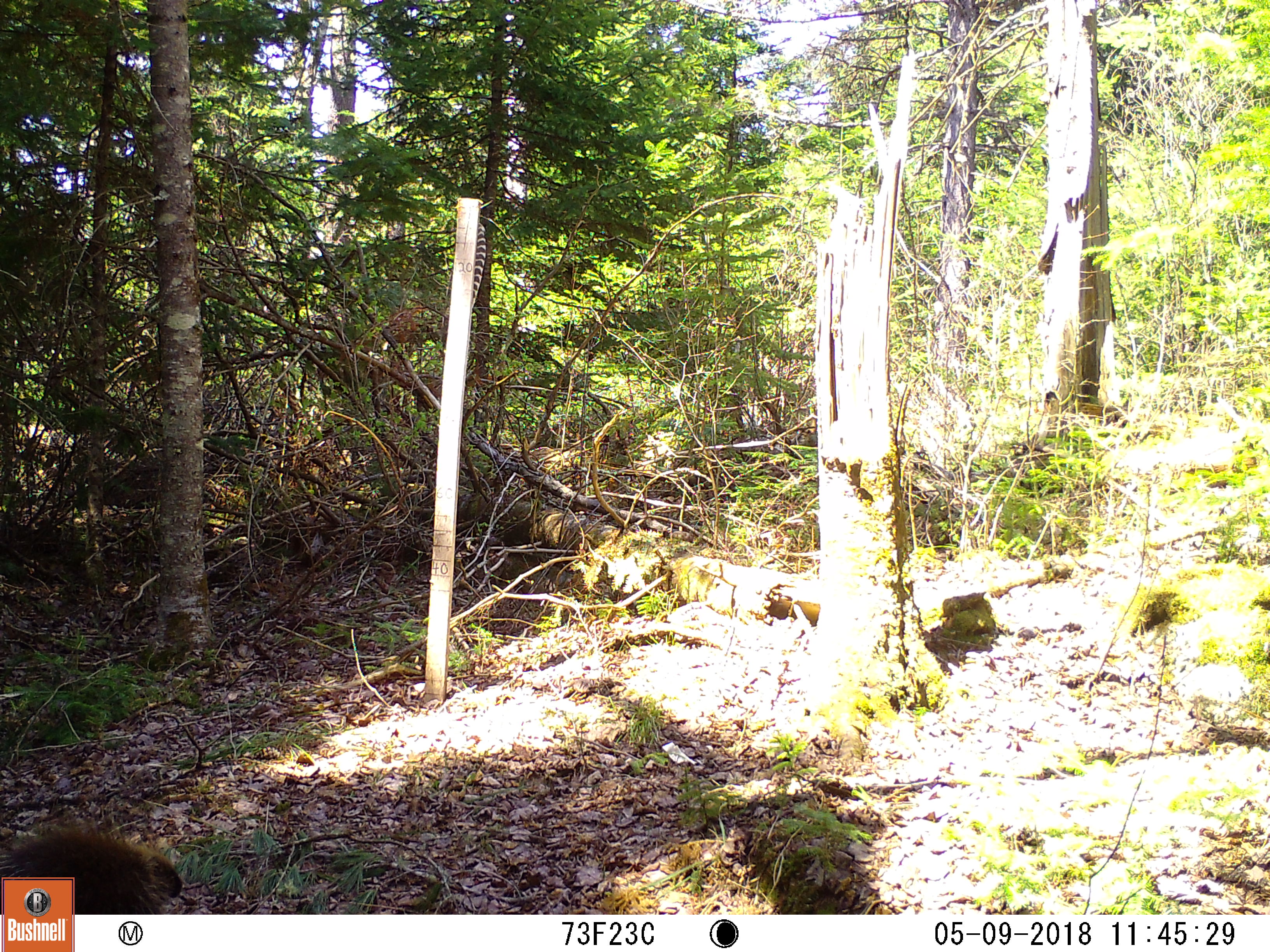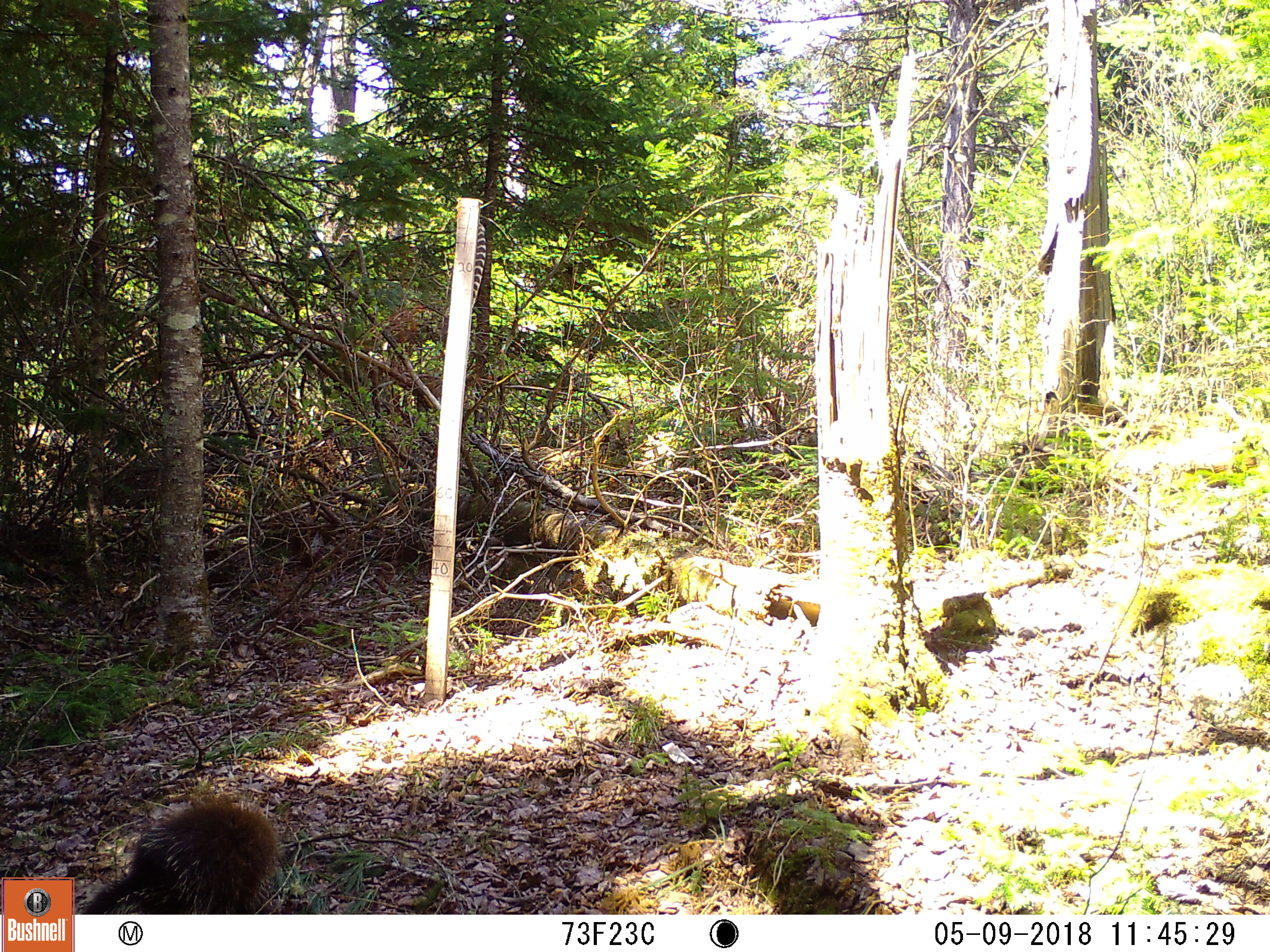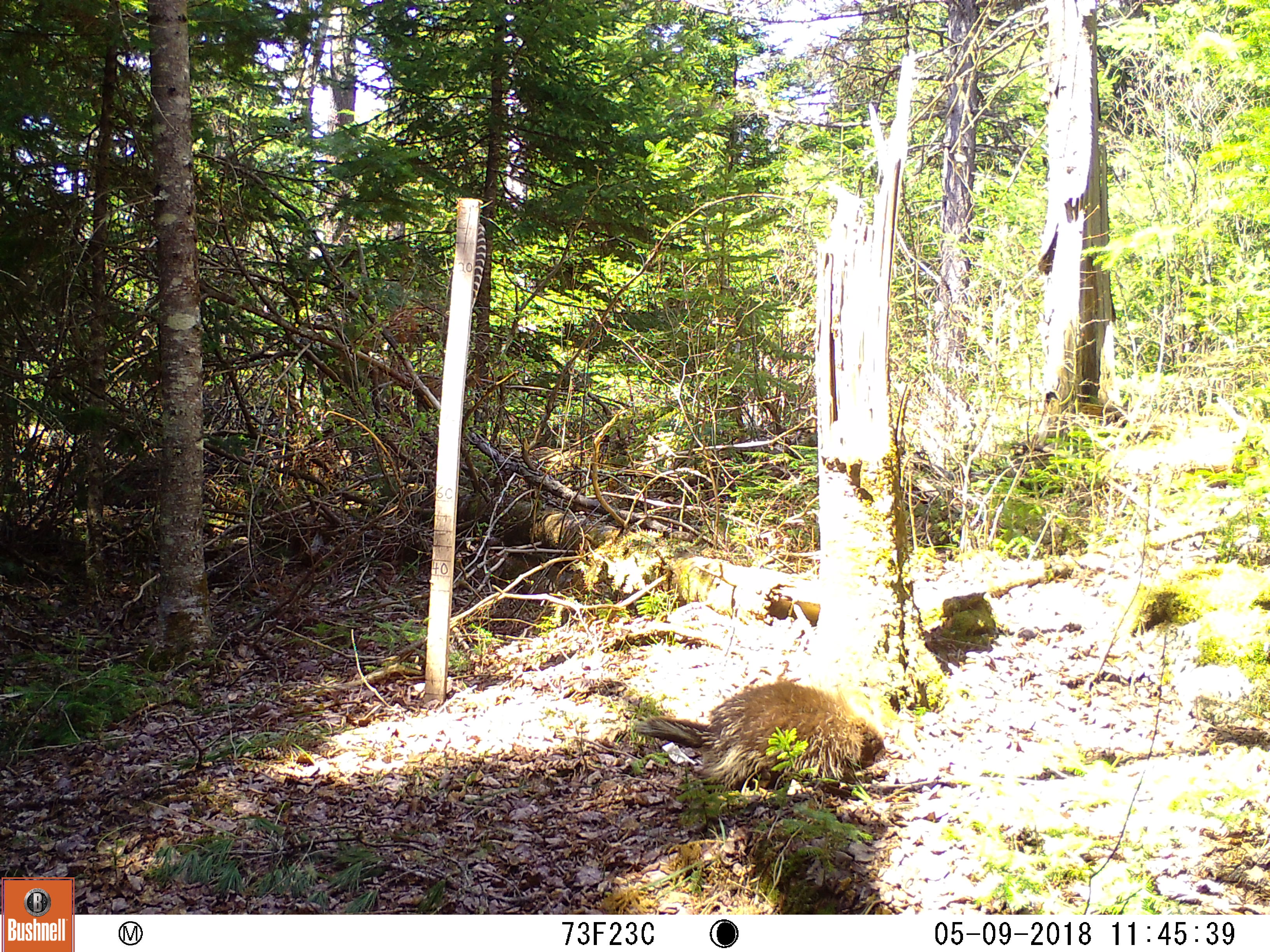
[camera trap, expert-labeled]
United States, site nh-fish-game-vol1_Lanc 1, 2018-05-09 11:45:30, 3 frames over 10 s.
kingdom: Animalia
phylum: Chordata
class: Mammalia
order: Rodentia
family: Erethizontidae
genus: Erethizon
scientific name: Erethizon dorsatum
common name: porcupine